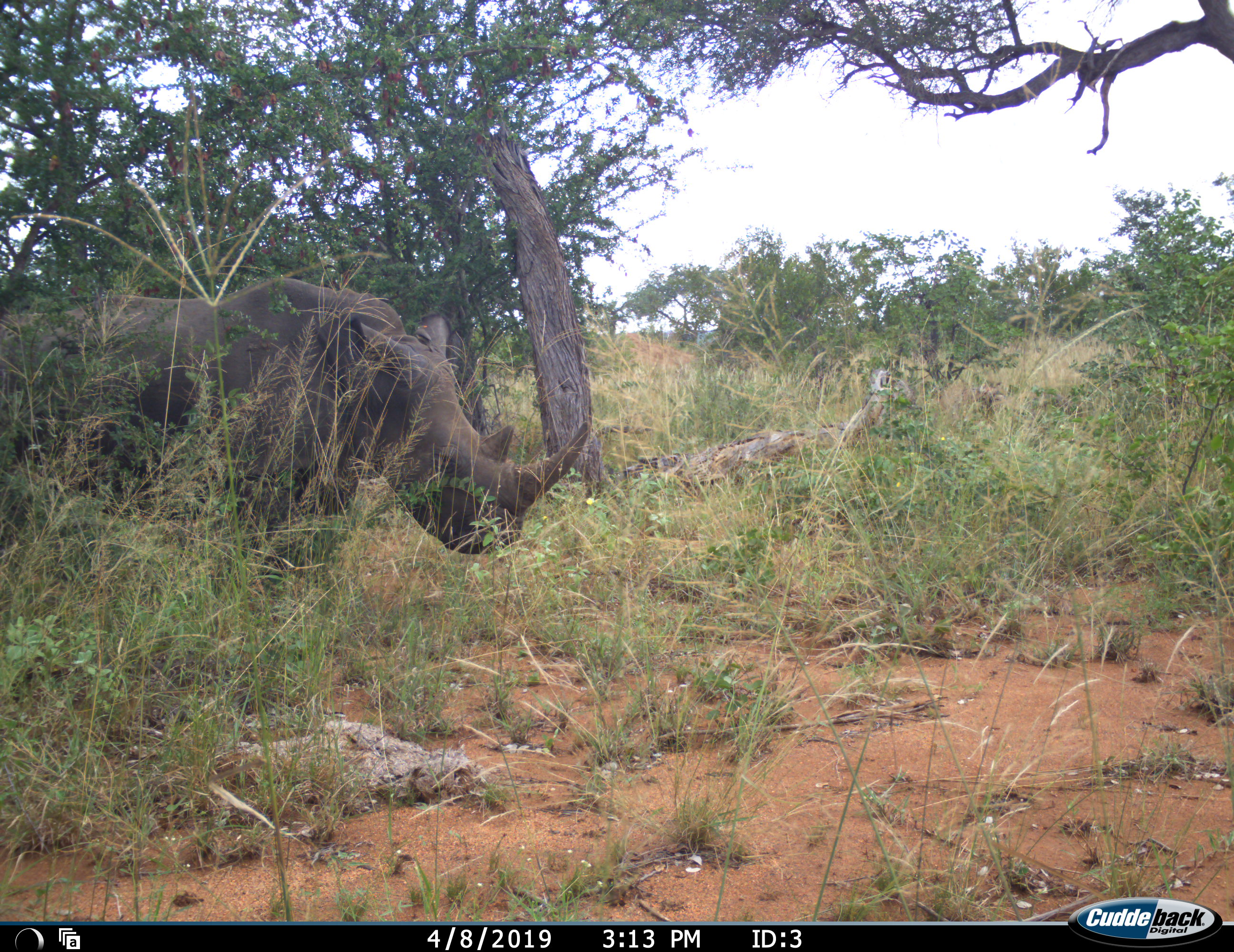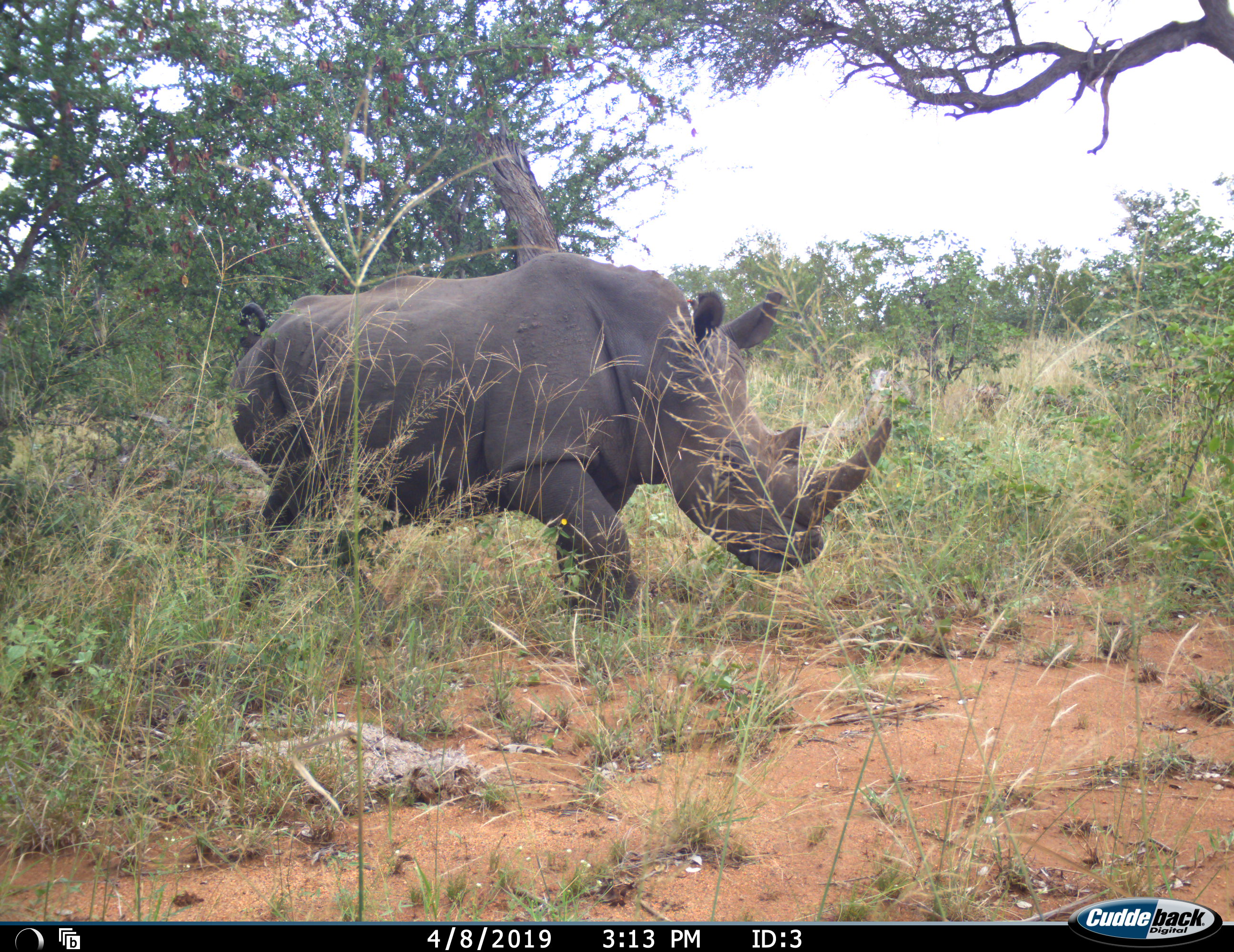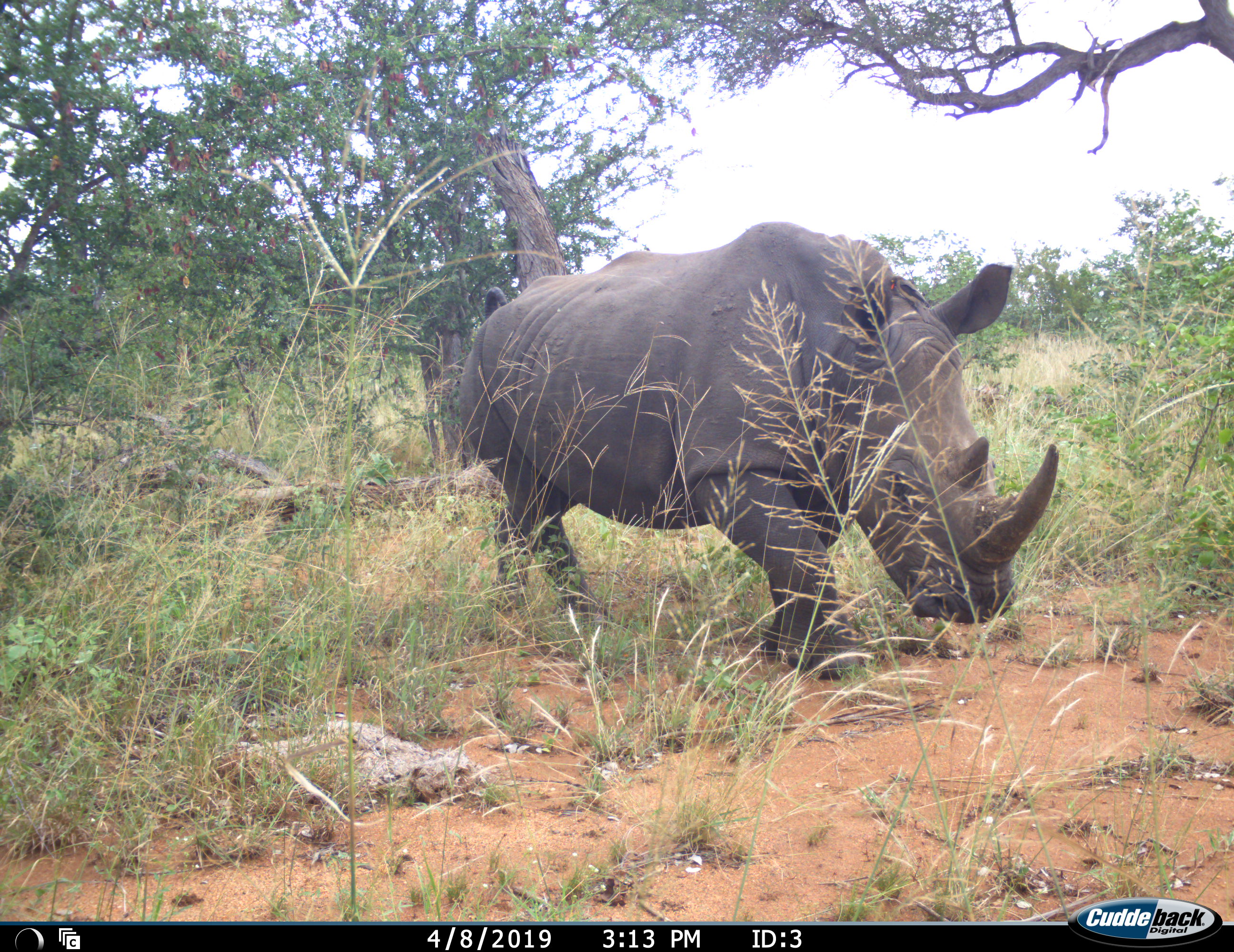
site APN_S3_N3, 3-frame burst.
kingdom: Animalia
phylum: Chordata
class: Mammalia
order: Perissodactyla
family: Rhinocerotidae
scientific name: Rhinocerotidae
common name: unknown rhinoceros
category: rhinocerosunknown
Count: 1.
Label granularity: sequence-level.